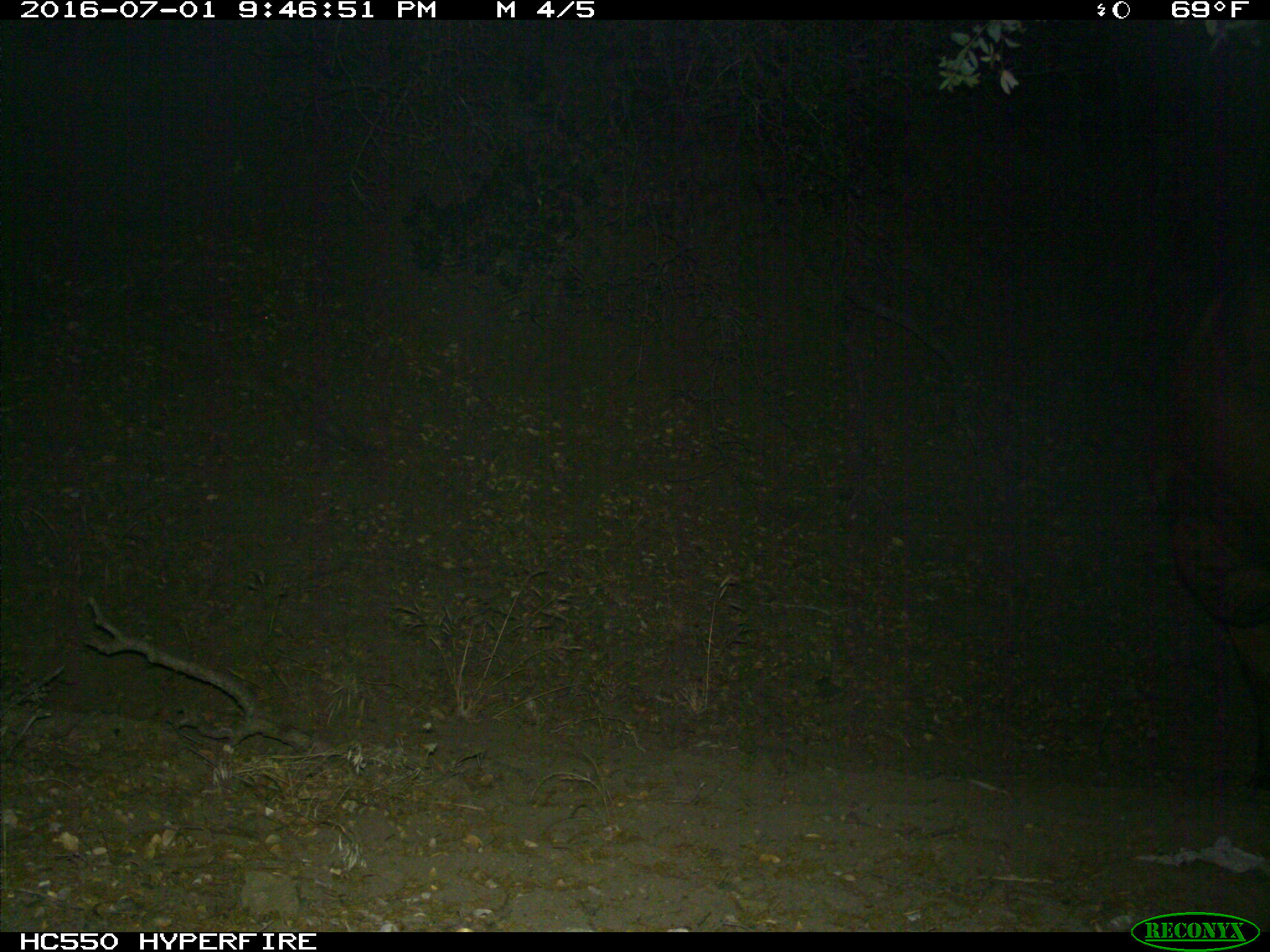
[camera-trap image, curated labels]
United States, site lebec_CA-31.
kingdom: Animalia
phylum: Chordata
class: Mammalia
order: Artiodactyla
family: Bovidae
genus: Bos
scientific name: Bos taurus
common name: domestic cow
Bos taurus (domestic cow).